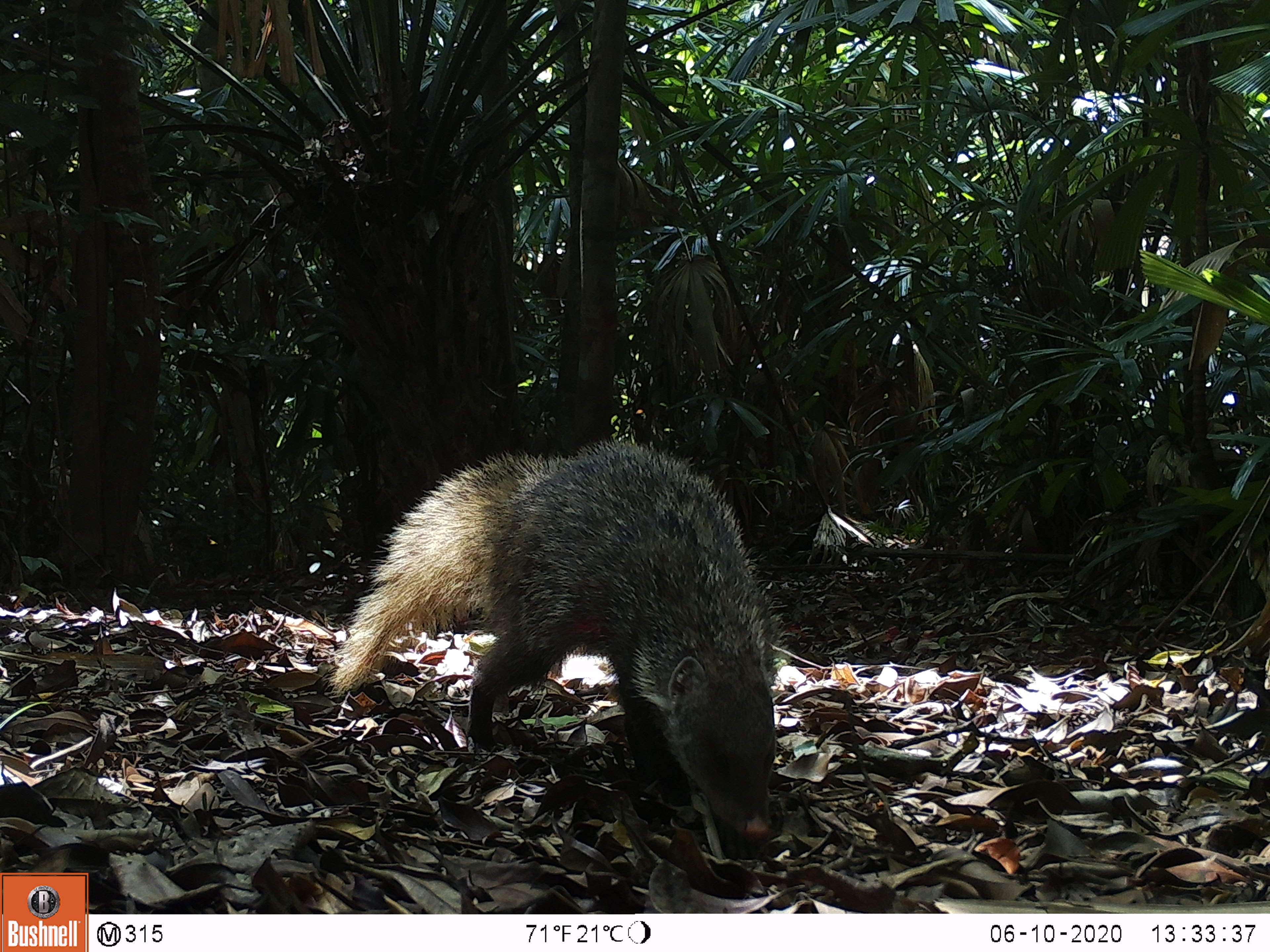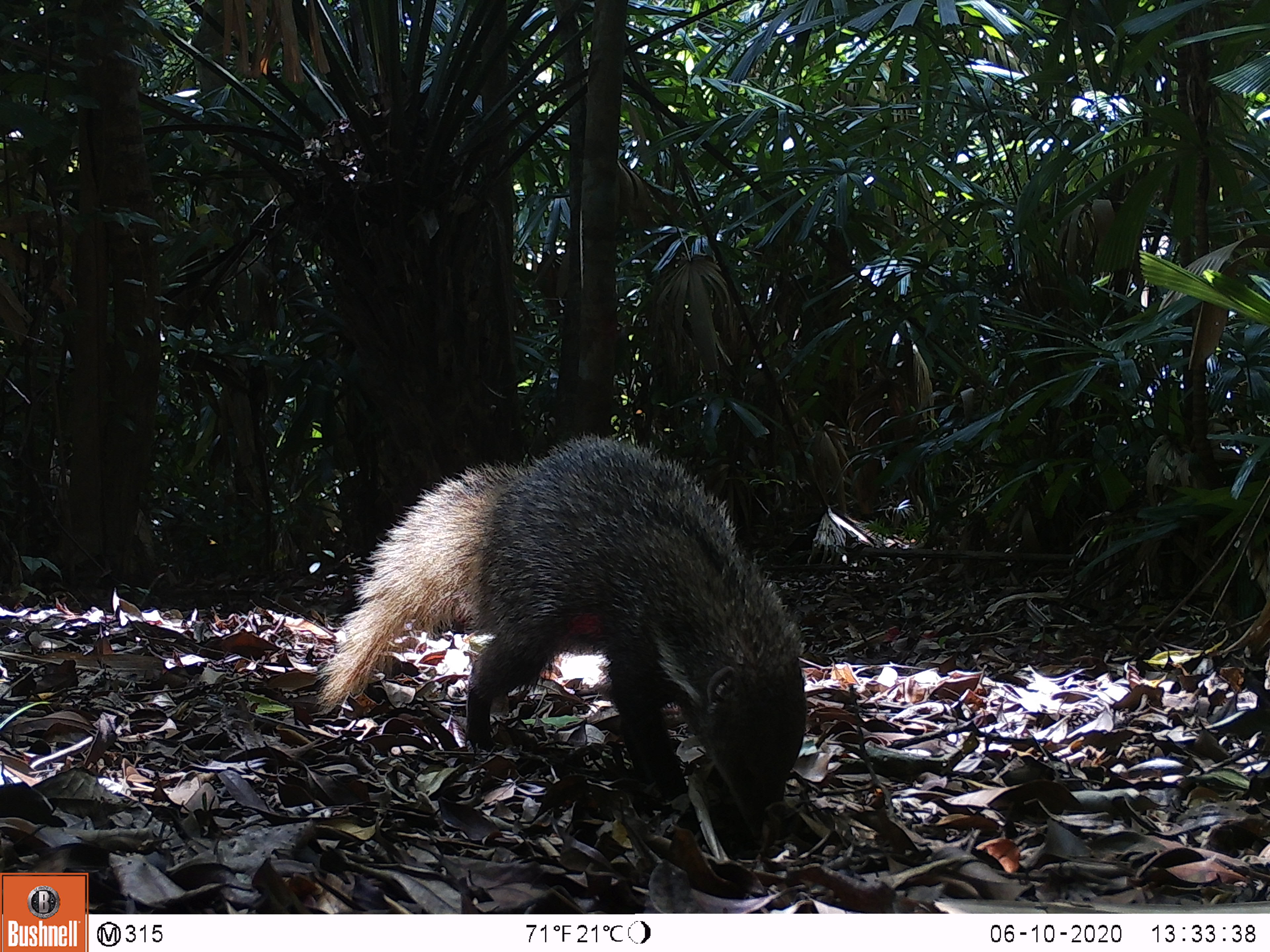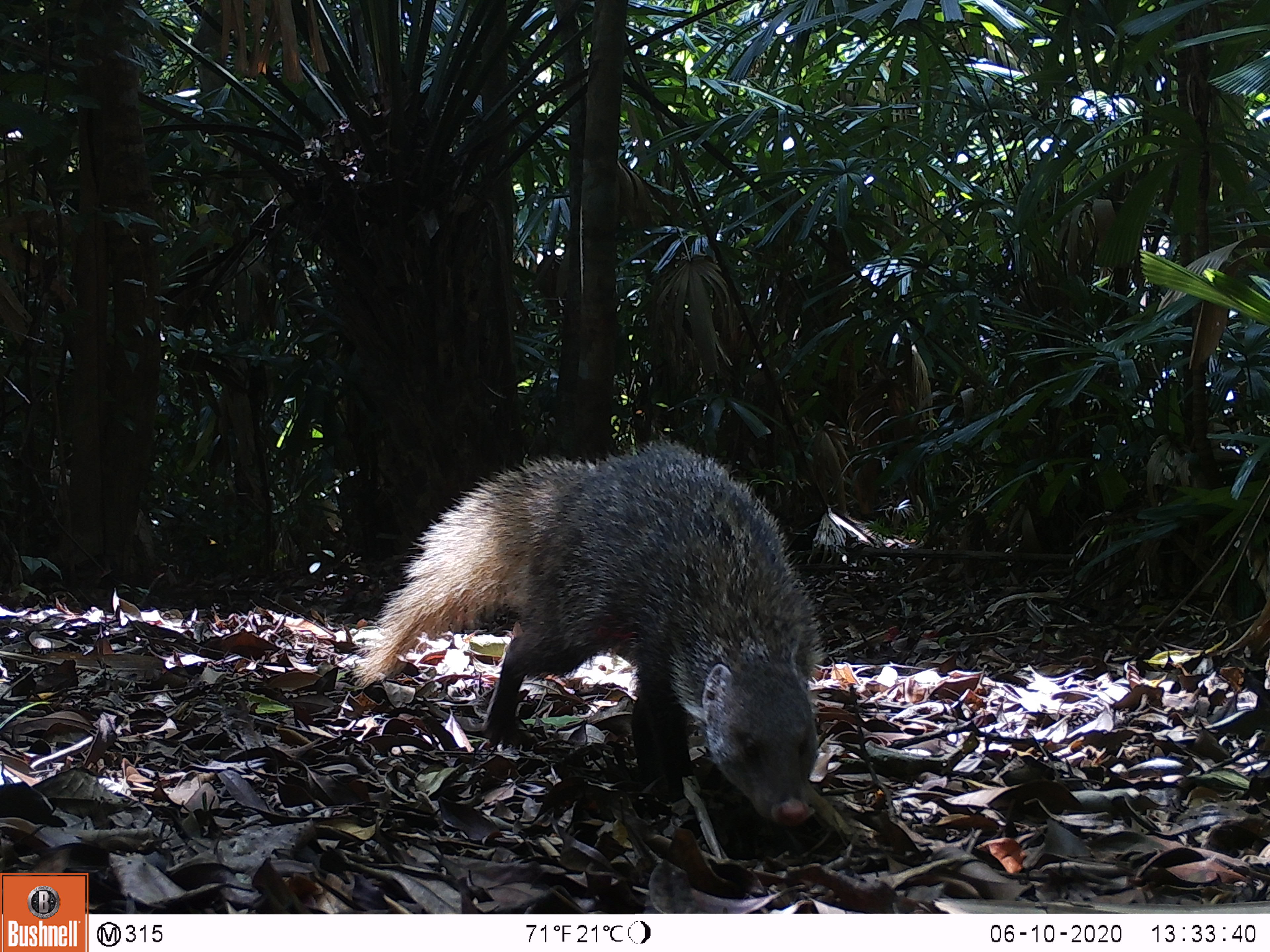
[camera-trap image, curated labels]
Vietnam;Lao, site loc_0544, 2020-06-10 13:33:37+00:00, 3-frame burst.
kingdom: Animalia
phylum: Chordata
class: Mammalia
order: Carnivora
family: Herpestidae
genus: Urva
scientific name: Urva urva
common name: crab-eating mongoose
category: crab eating mongoose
Crab eating mongoose (crab-eating mongoose) (Urva urva). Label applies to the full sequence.